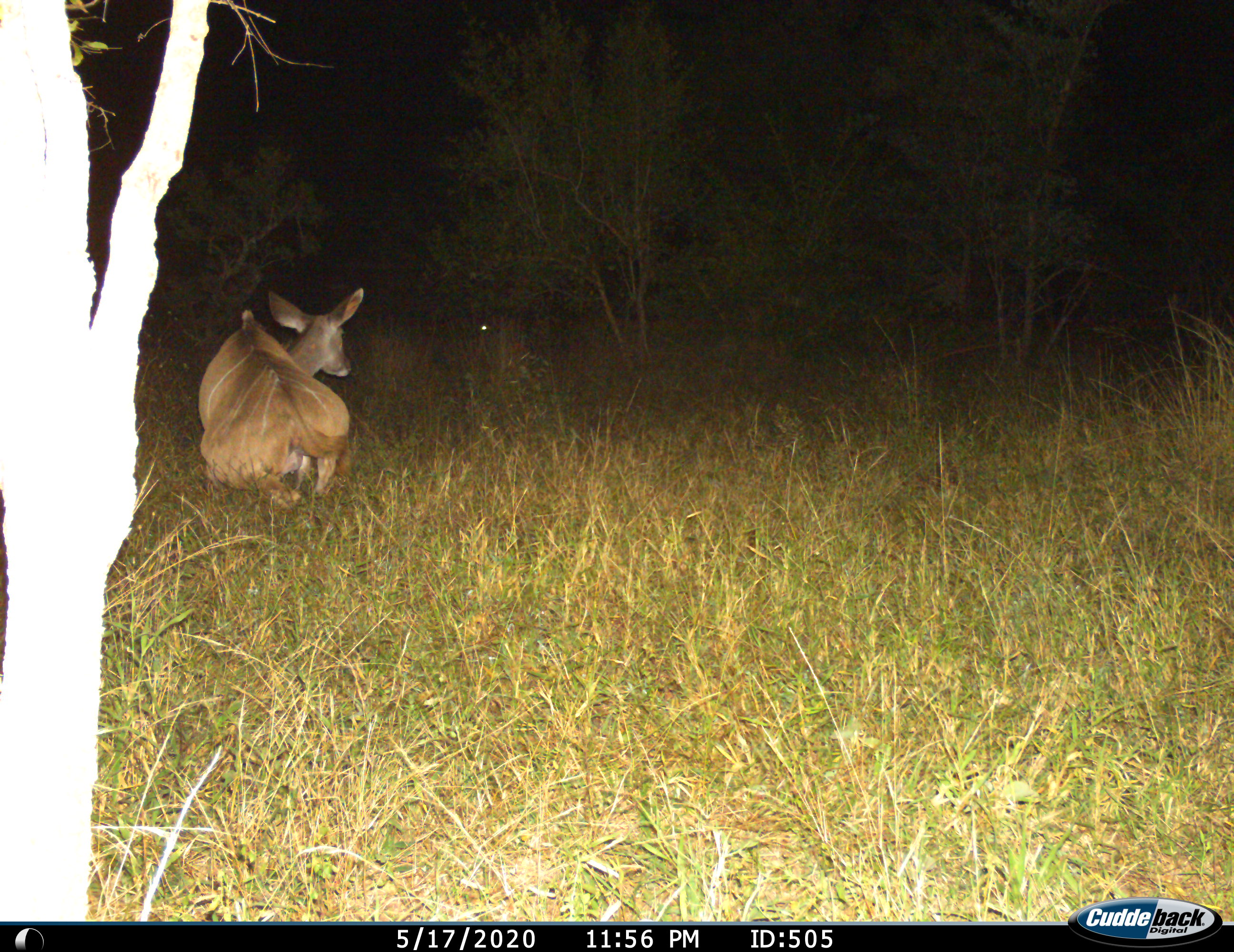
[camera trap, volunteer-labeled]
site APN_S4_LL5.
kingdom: Animalia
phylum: Chordata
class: Mammalia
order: Artiodactyla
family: Bovidae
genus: Tragelaphus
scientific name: Tragelaphus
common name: kudu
Kudu (Tragelaphus), count 1. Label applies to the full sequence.